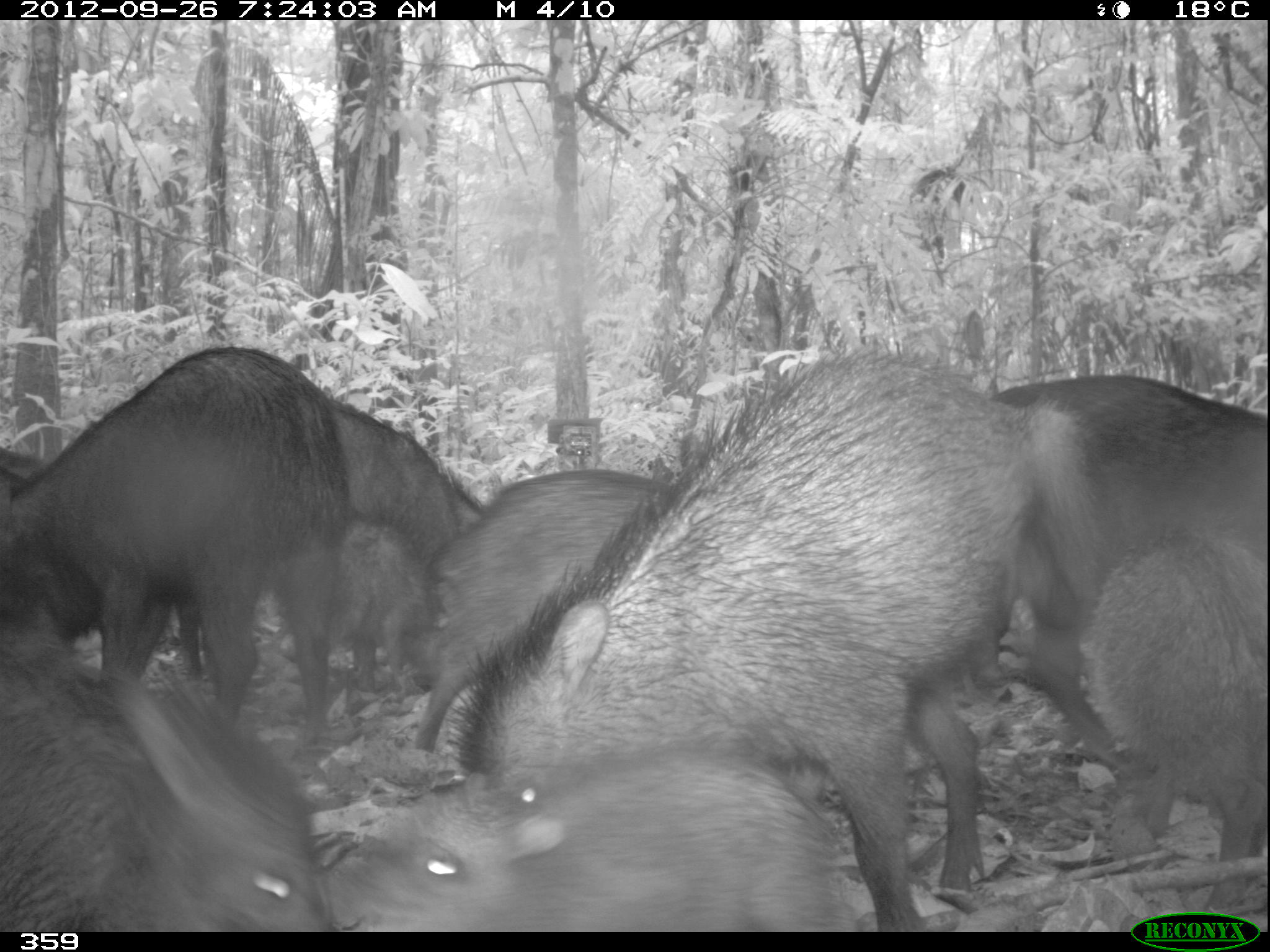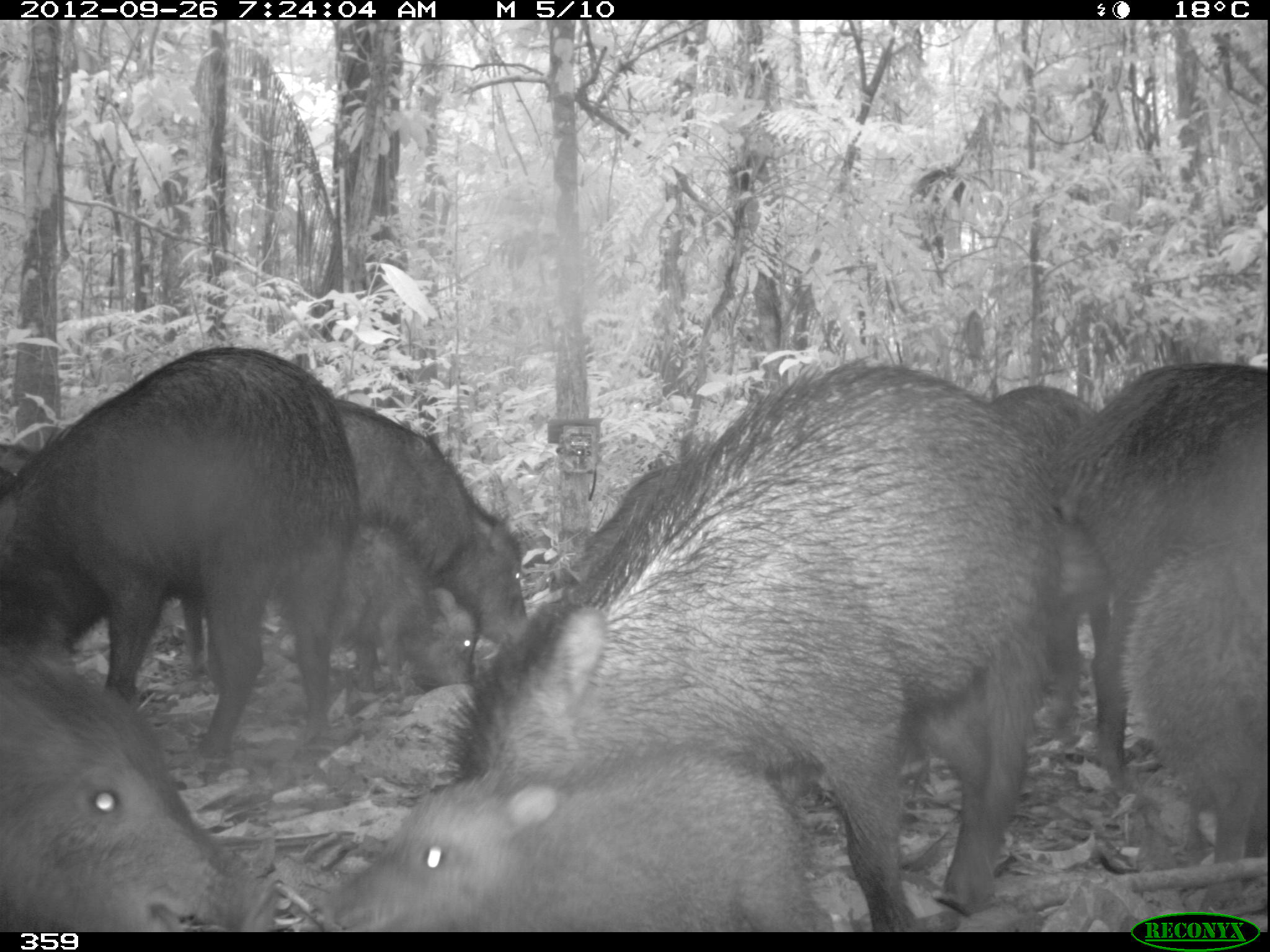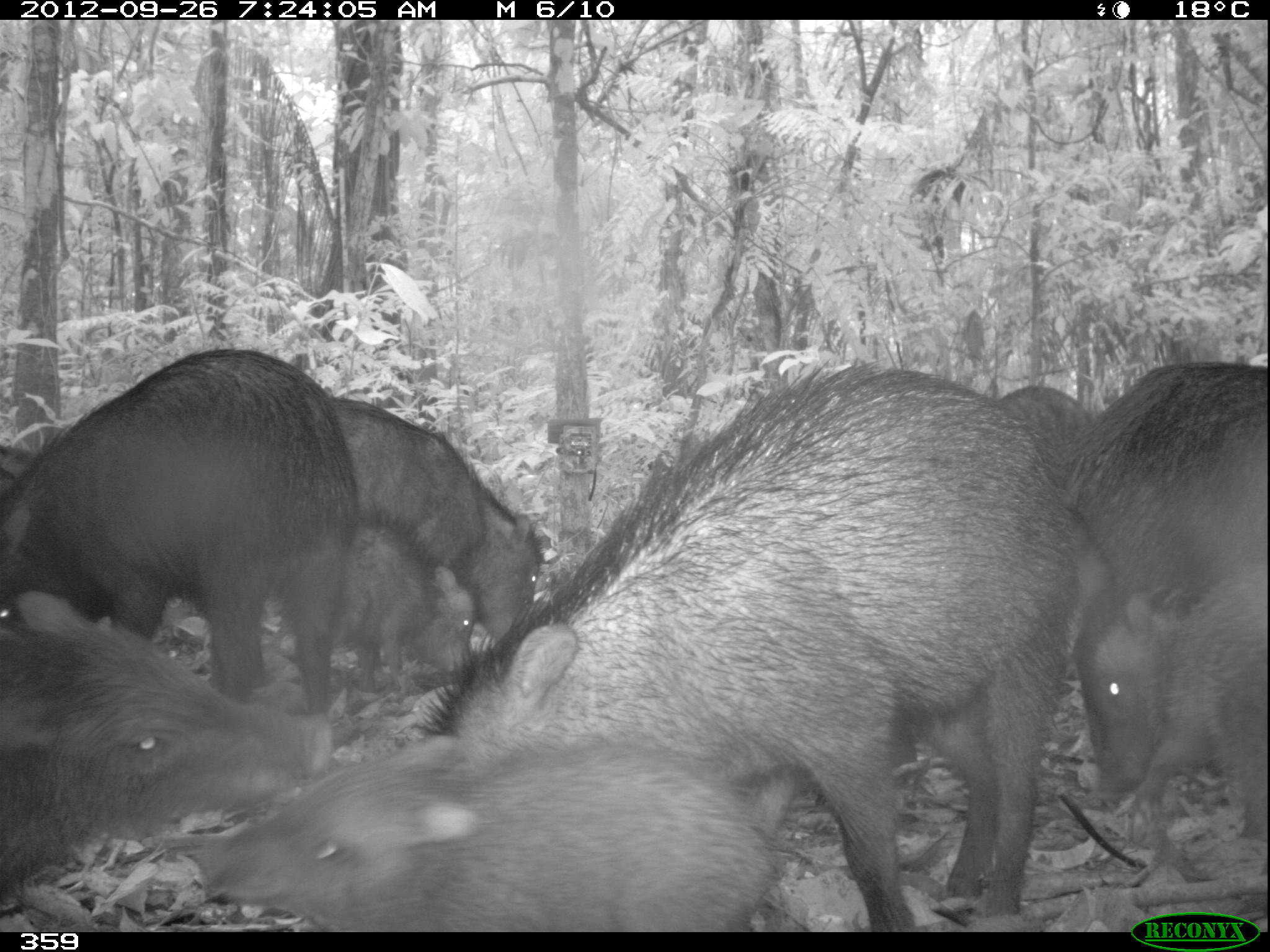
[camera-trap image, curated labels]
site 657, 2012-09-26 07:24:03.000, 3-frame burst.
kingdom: Animalia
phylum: Chordata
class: Mammalia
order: Artiodactyla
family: Tayassuidae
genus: Tayassu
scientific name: Tayassu pecari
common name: white-lipped peccary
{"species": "Tayassu pecari (white-lipped peccary)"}